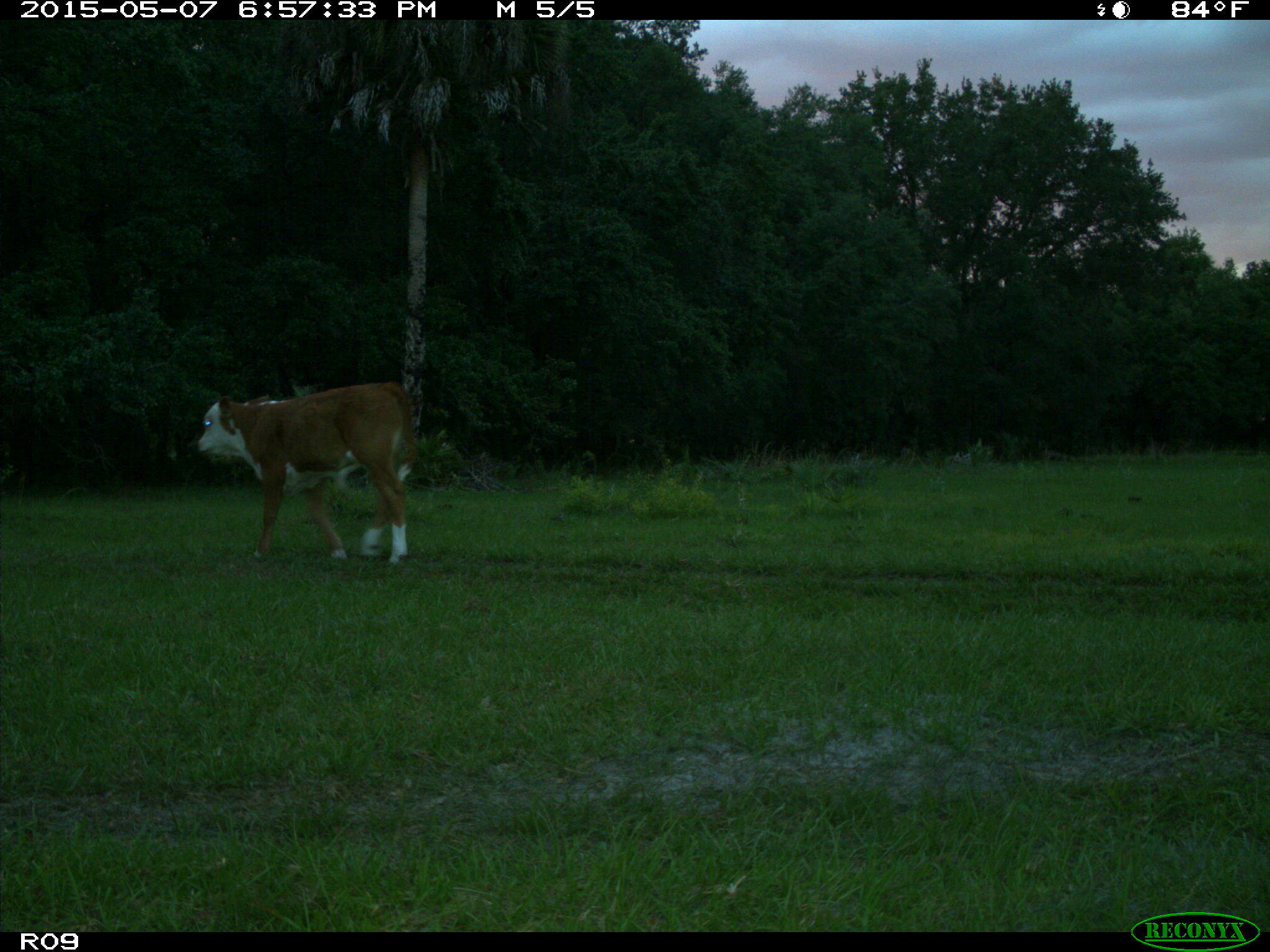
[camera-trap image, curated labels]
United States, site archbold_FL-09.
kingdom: Animalia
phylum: Chordata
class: Mammalia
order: Artiodactyla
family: Bovidae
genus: Bos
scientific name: Bos taurus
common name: domestic cow